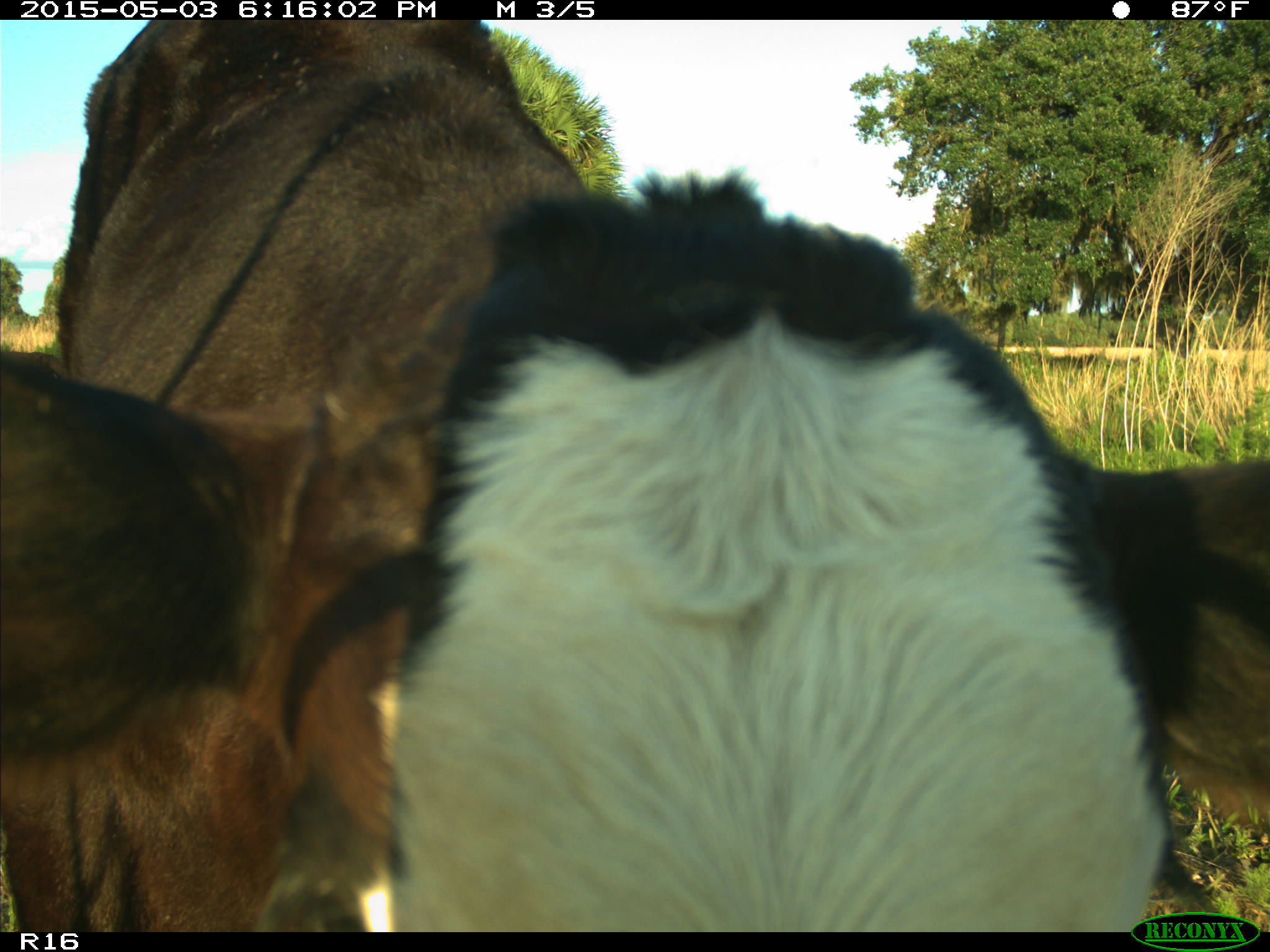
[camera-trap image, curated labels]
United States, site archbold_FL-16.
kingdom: Animalia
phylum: Chordata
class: Mammalia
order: Artiodactyla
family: Bovidae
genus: Bos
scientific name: Bos taurus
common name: domestic cow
Bos taurus (domestic cow).